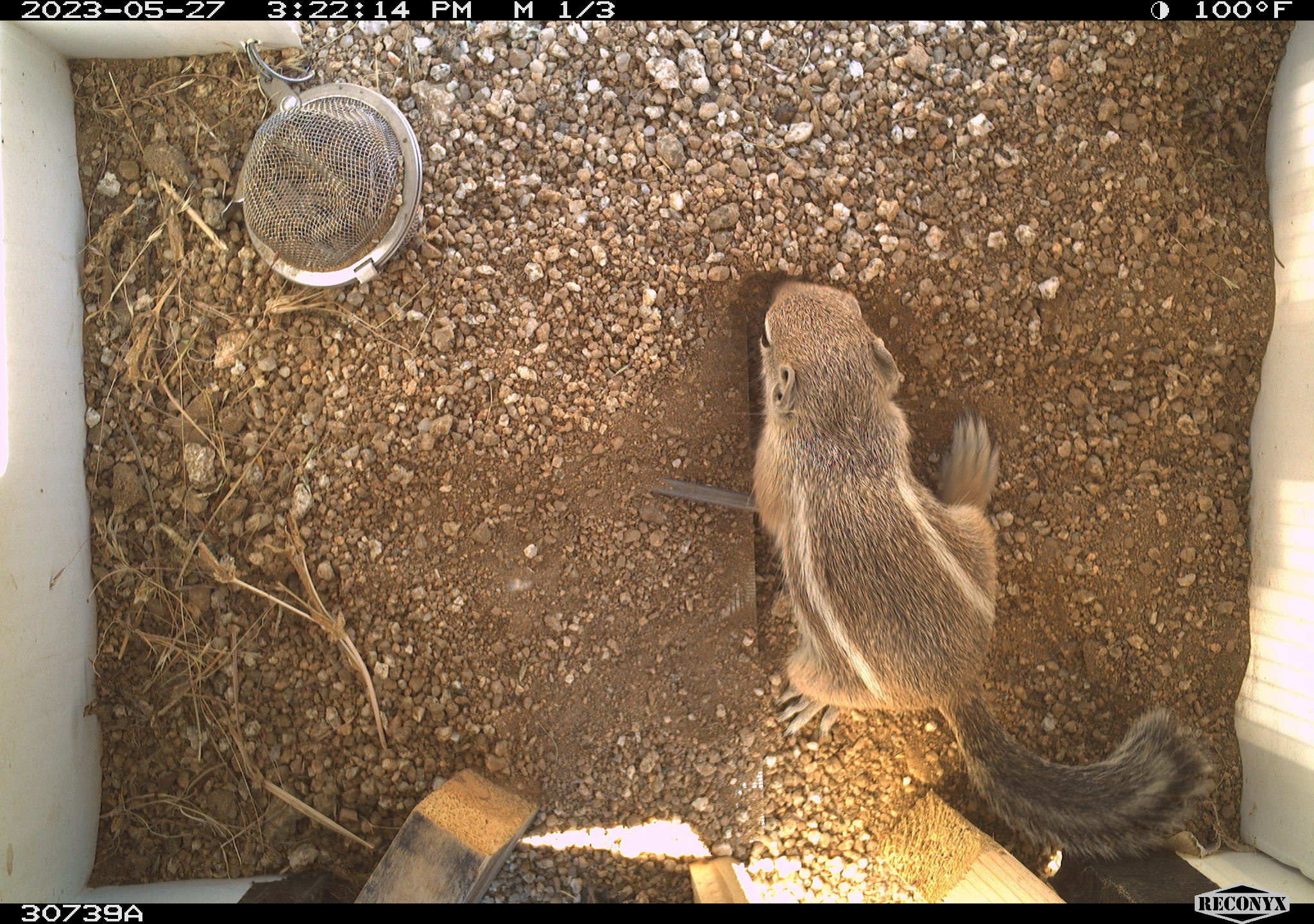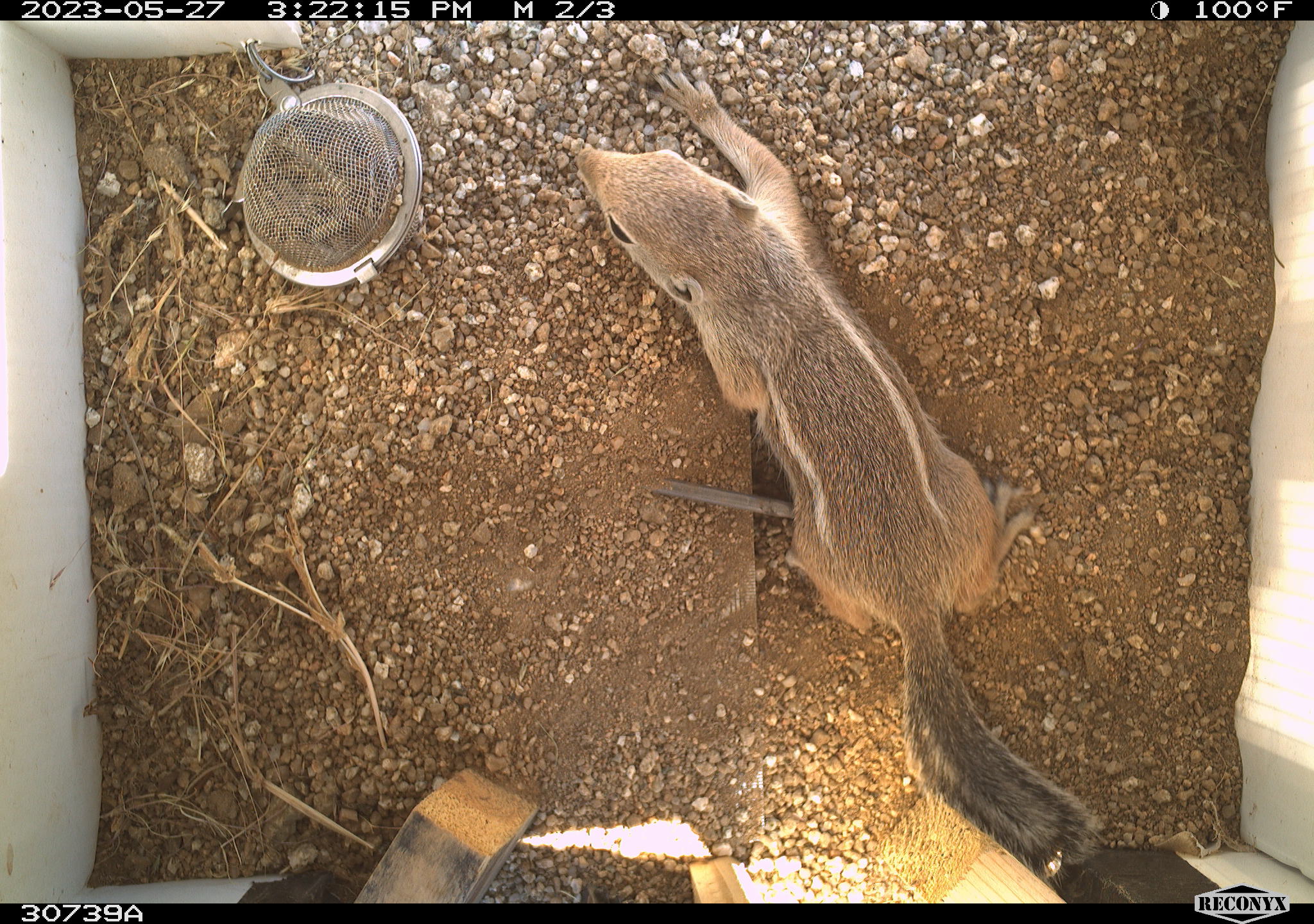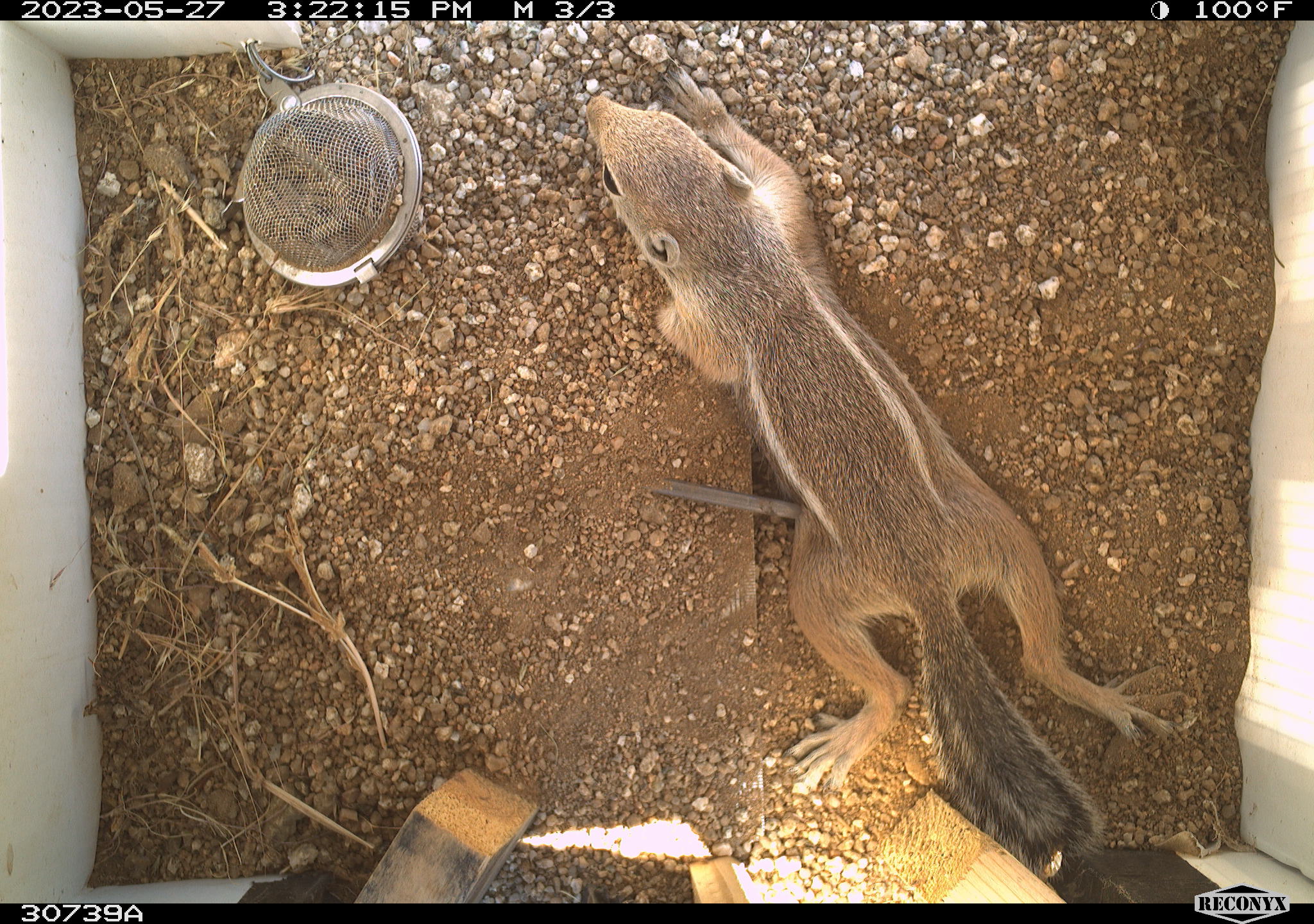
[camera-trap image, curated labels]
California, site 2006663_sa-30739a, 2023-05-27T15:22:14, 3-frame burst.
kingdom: Animalia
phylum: Chordata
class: Mammalia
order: Rodentia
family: Sciuridae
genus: Ammospermophilus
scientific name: Ammospermophilus leucurus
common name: white-tailed antelope squirrel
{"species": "white-tailed antelope squirrel (Ammospermophilus leucurus)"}